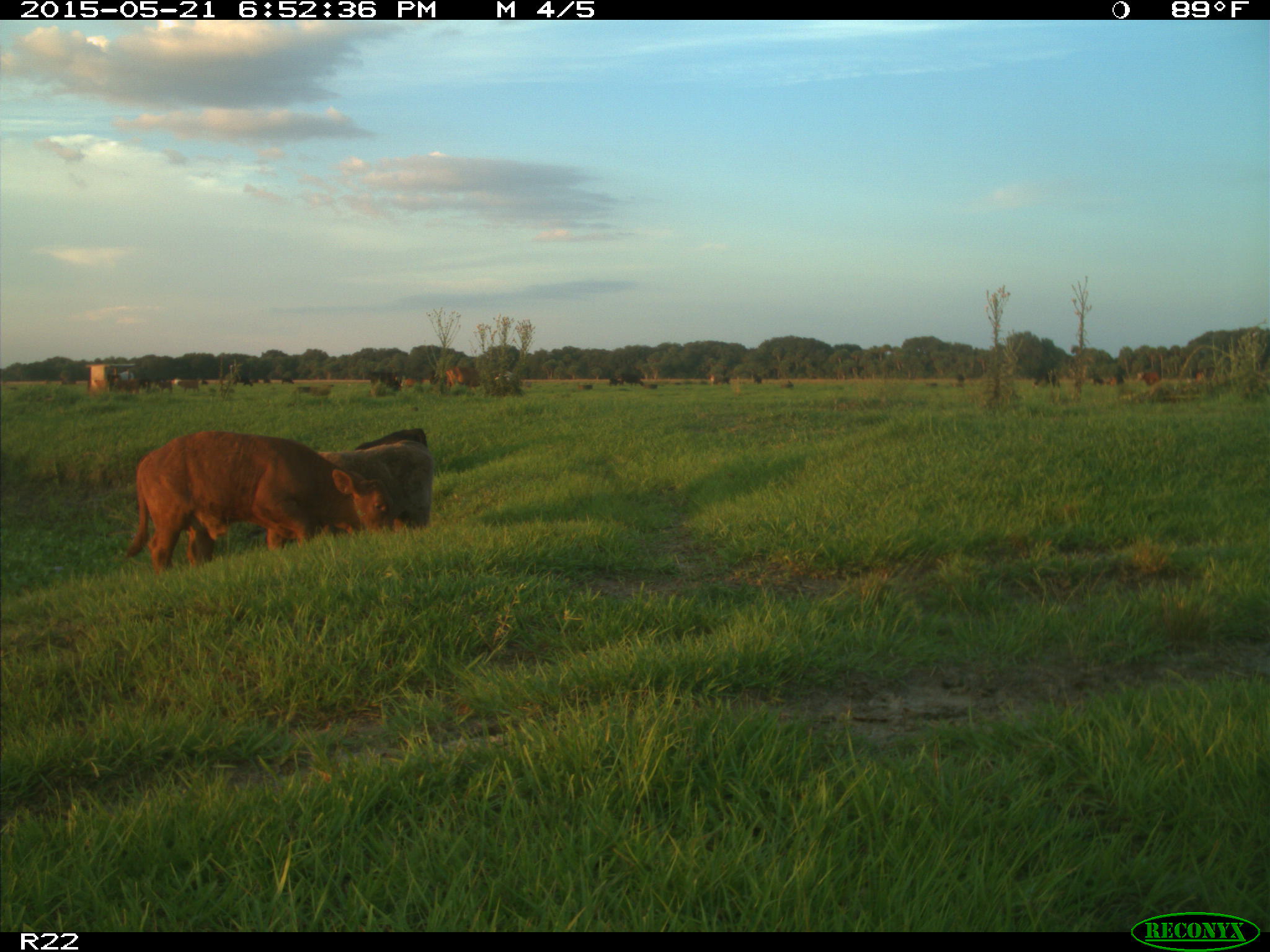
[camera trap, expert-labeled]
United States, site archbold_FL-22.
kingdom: Animalia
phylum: Chordata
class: Mammalia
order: Artiodactyla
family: Bovidae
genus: Bos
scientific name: Bos taurus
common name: domestic cow